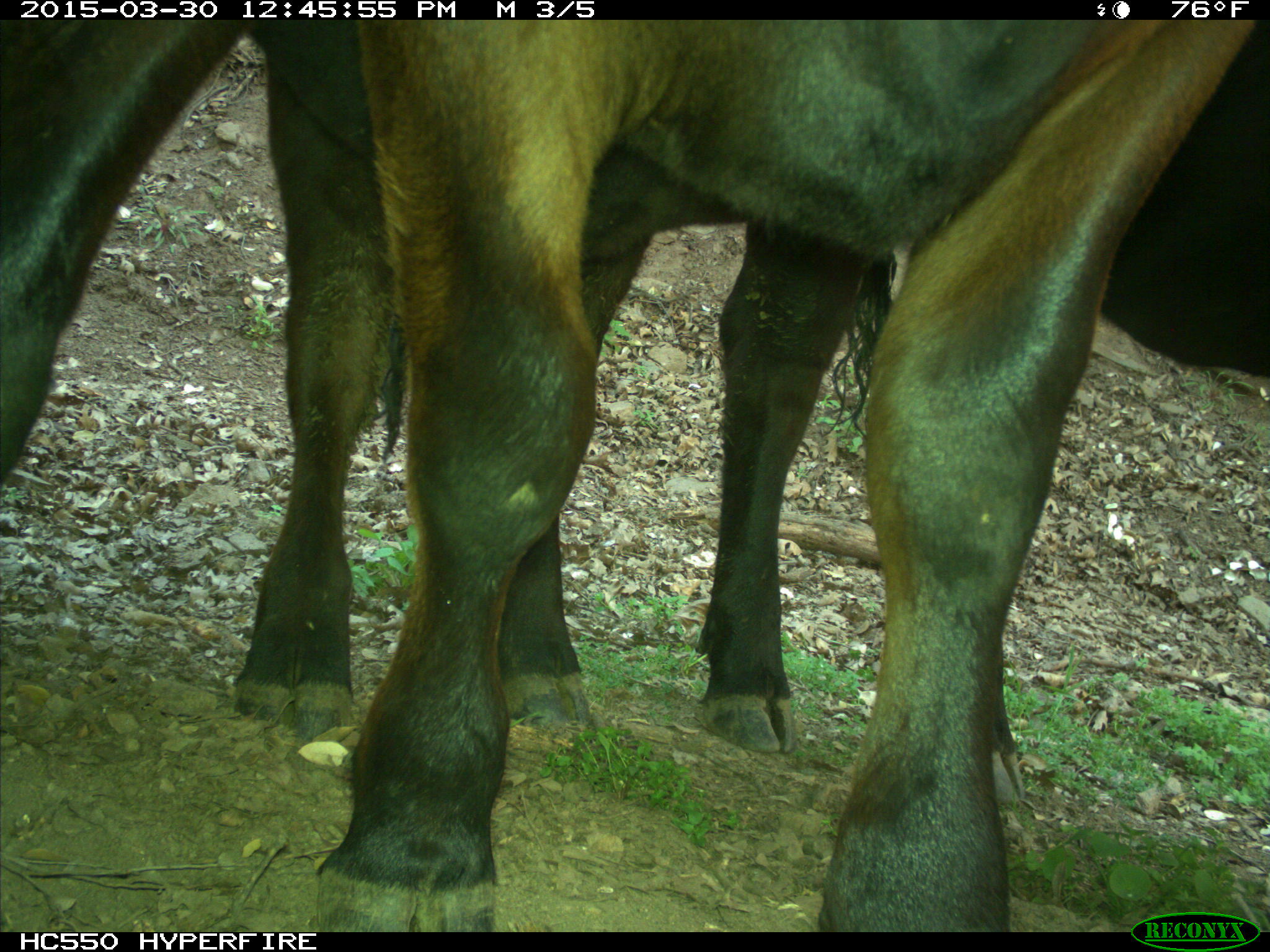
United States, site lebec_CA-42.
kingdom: Animalia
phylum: Chordata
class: Mammalia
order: Artiodactyla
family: Bovidae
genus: Bos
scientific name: Bos taurus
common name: domestic cow